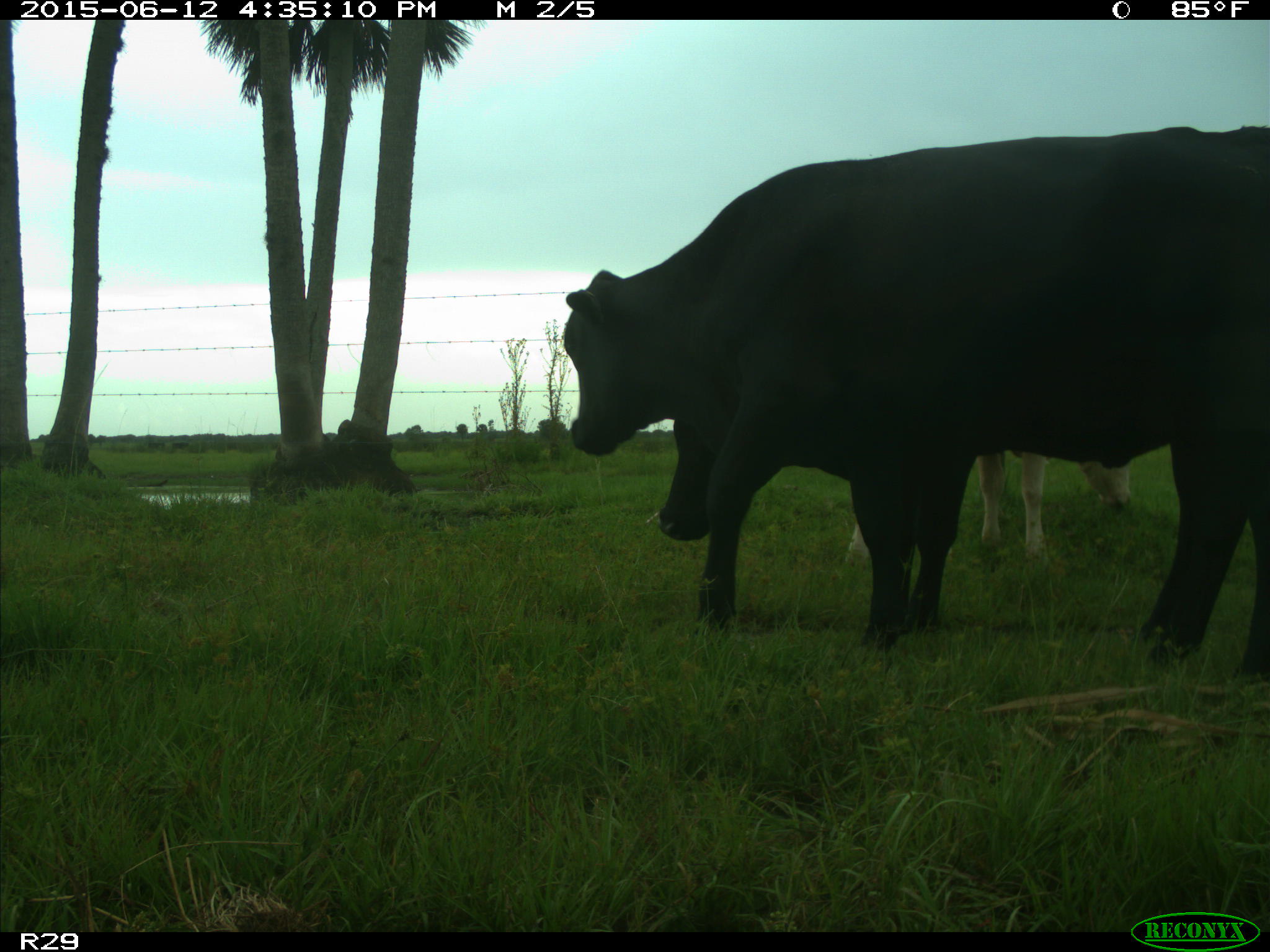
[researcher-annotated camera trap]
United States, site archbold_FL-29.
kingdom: Animalia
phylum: Chordata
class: Mammalia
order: Artiodactyla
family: Bovidae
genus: Bos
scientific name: Bos taurus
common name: domestic cow